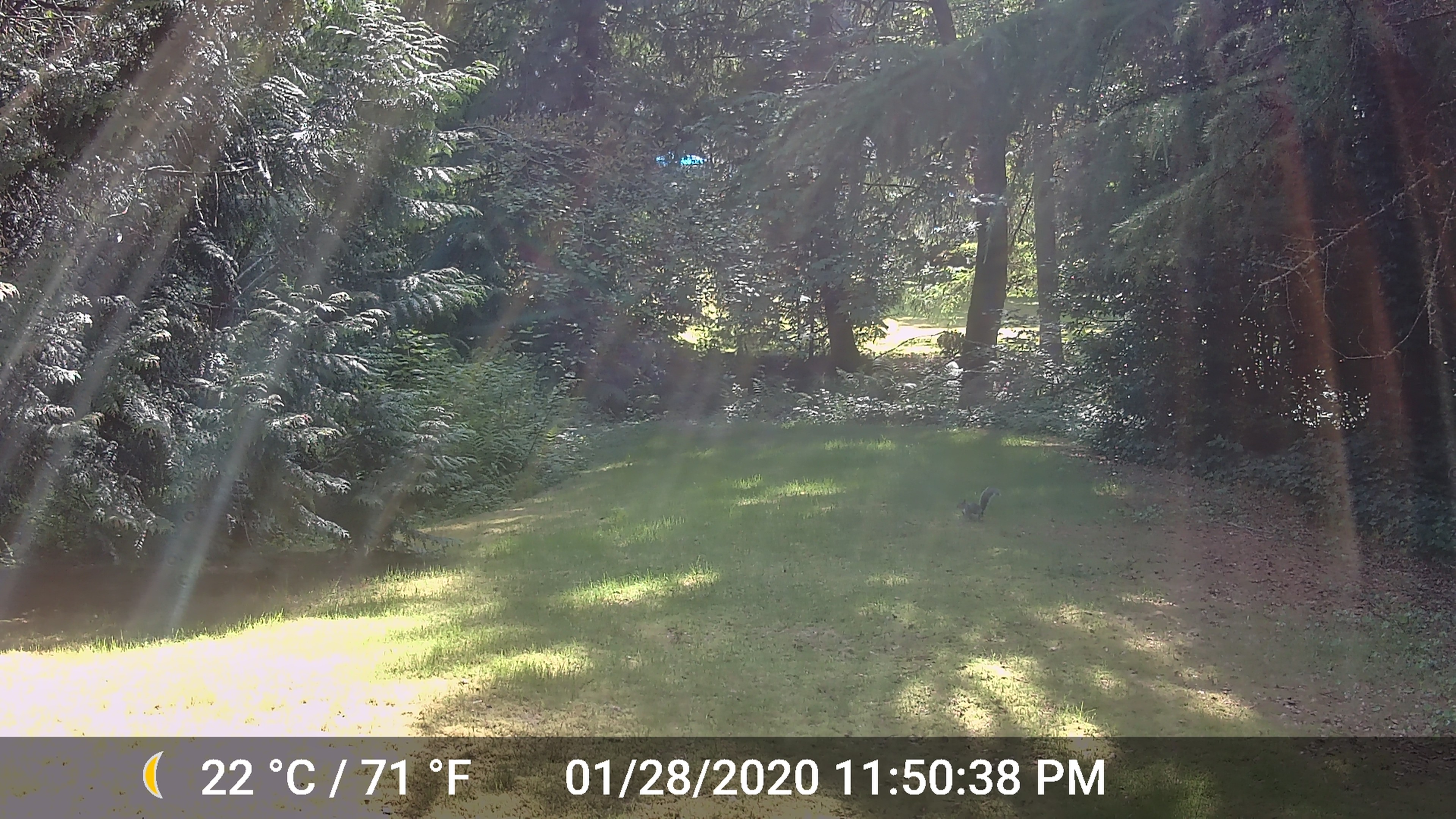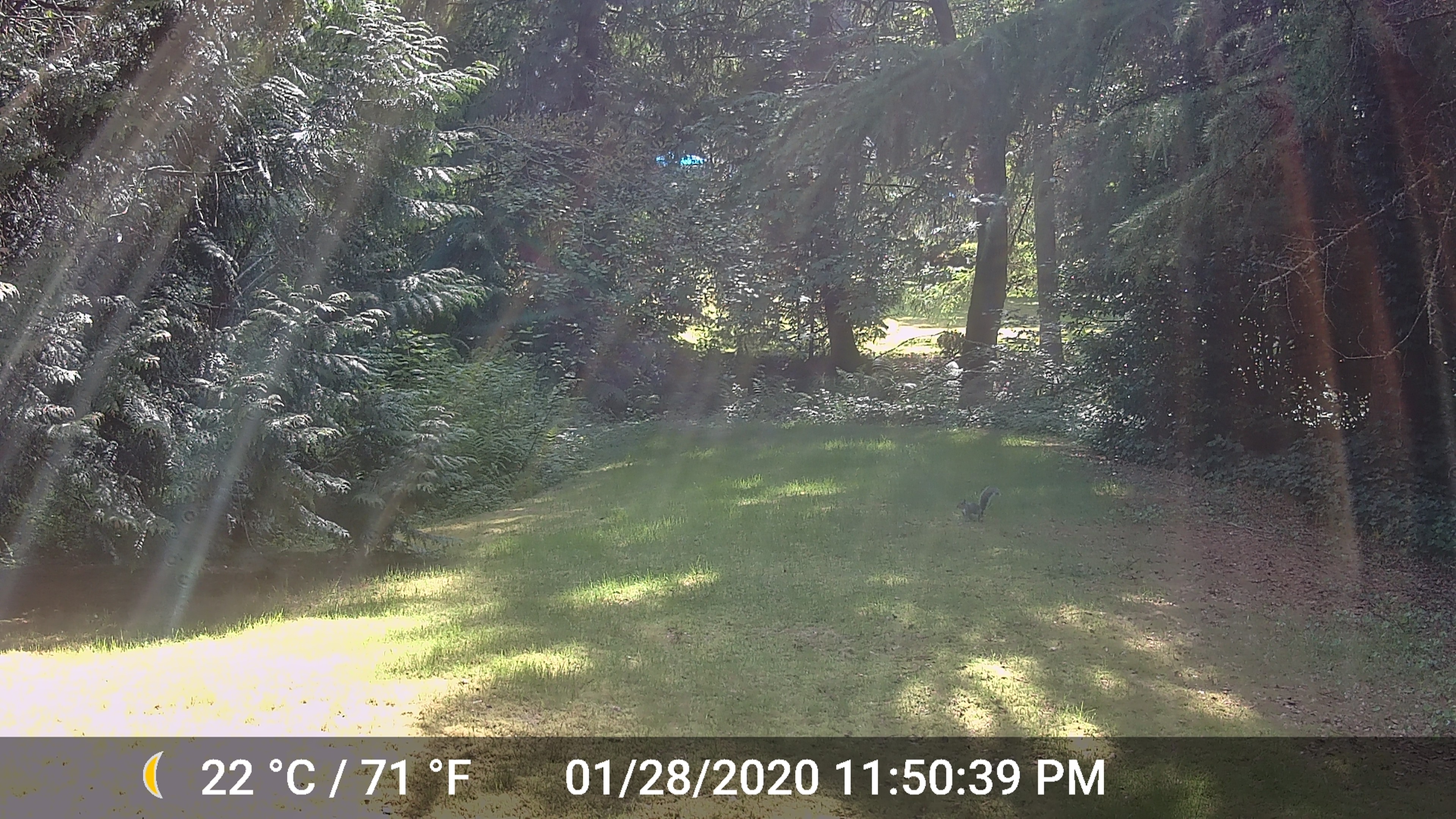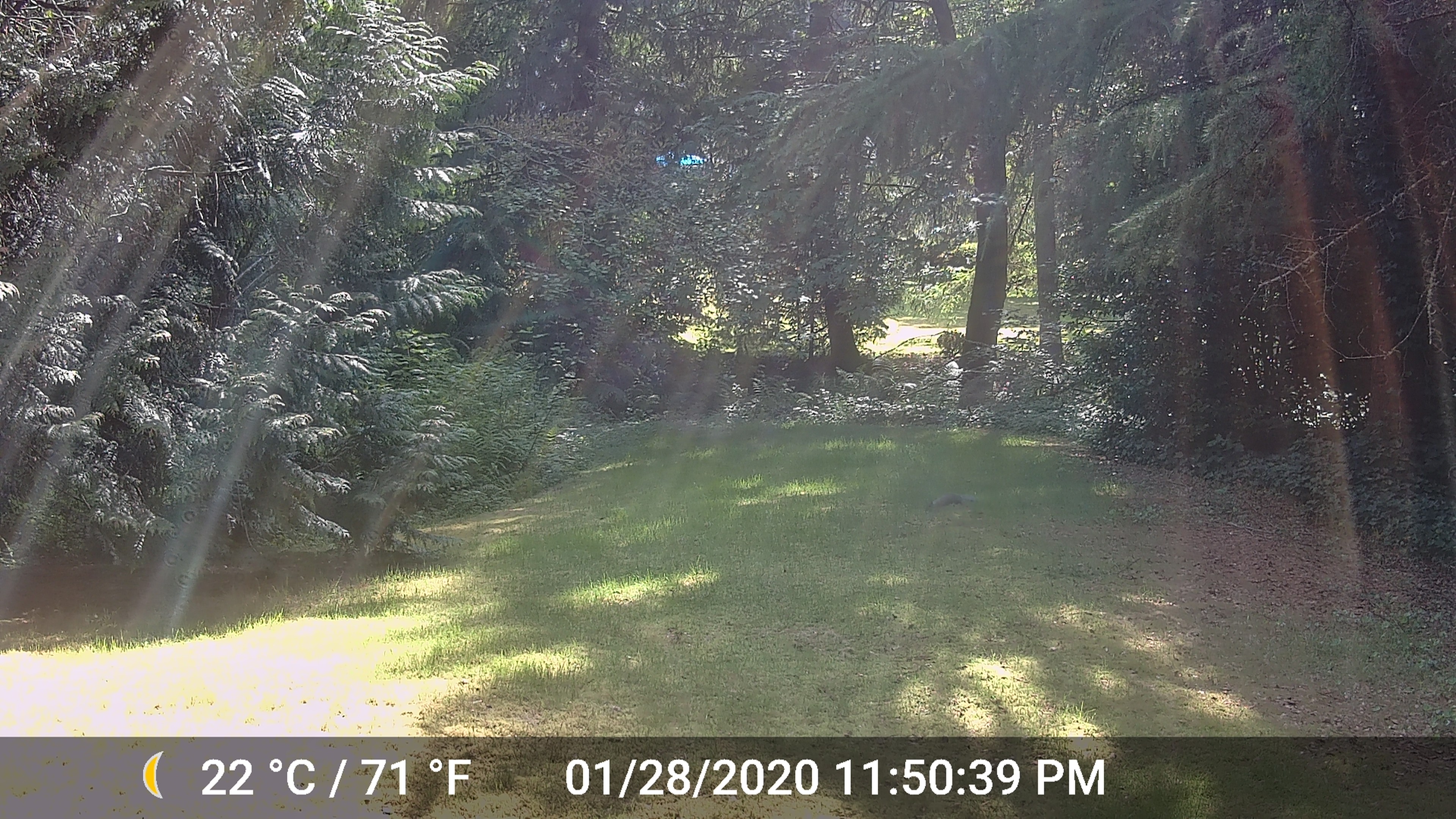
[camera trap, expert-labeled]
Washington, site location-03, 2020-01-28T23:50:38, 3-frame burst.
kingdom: Animalia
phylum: Chordata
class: Mammalia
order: Rodentia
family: Sciuridae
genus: Sciurus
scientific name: Sciurus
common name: squirrel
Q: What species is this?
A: Squirrel (Sciurus).